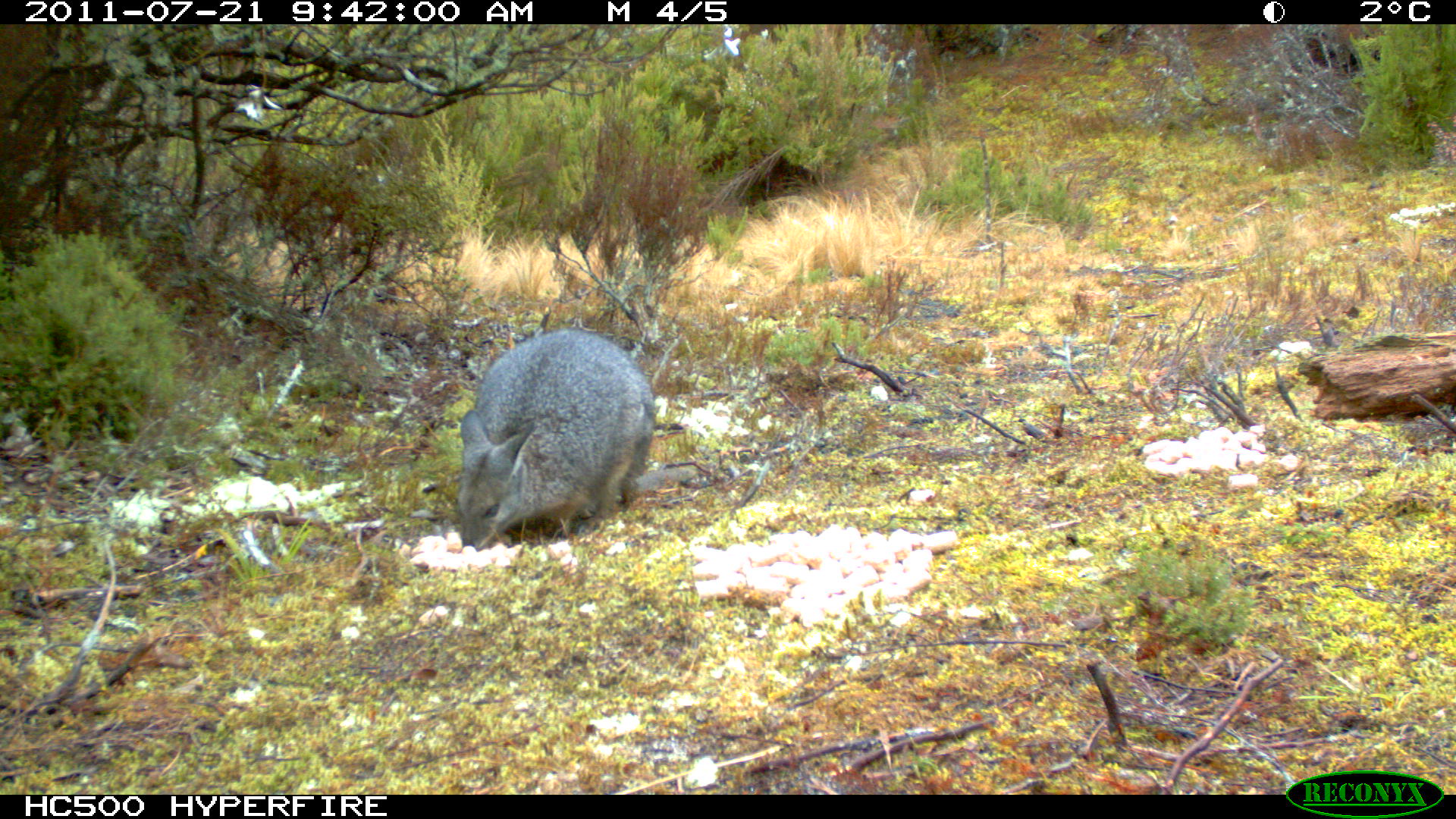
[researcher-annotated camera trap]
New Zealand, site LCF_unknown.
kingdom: Animalia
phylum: Chordata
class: Mammalia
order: Diprotodontia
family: Macropodidae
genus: Notamacropus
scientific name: Notamacropus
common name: wallaby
Wallaby (Notamacropus).